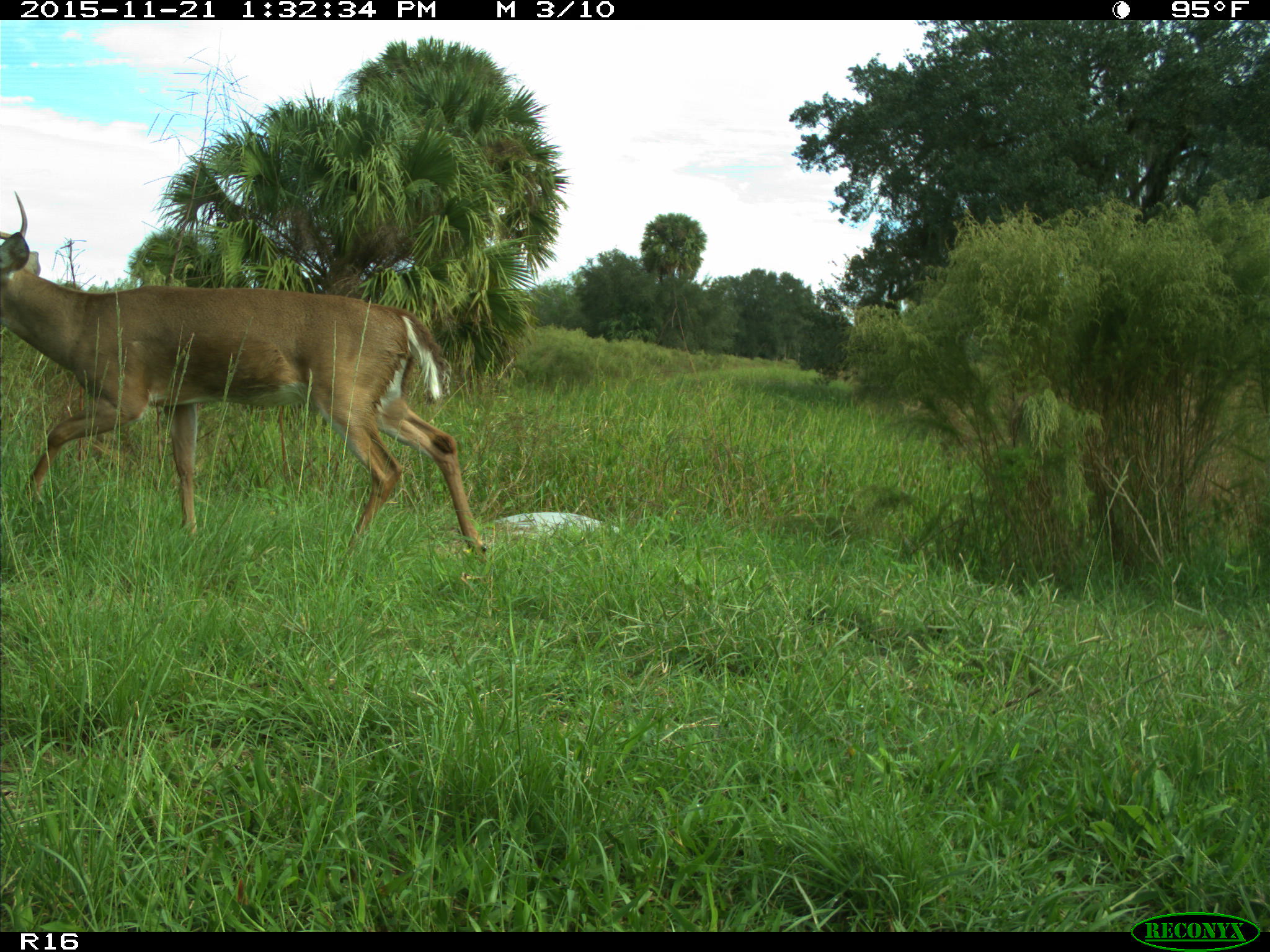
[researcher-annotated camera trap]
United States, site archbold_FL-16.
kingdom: Animalia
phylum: Chordata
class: Mammalia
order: Artiodactyla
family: Cervidae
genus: Odocoileus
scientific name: Odocoileus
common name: deer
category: unidentified deer